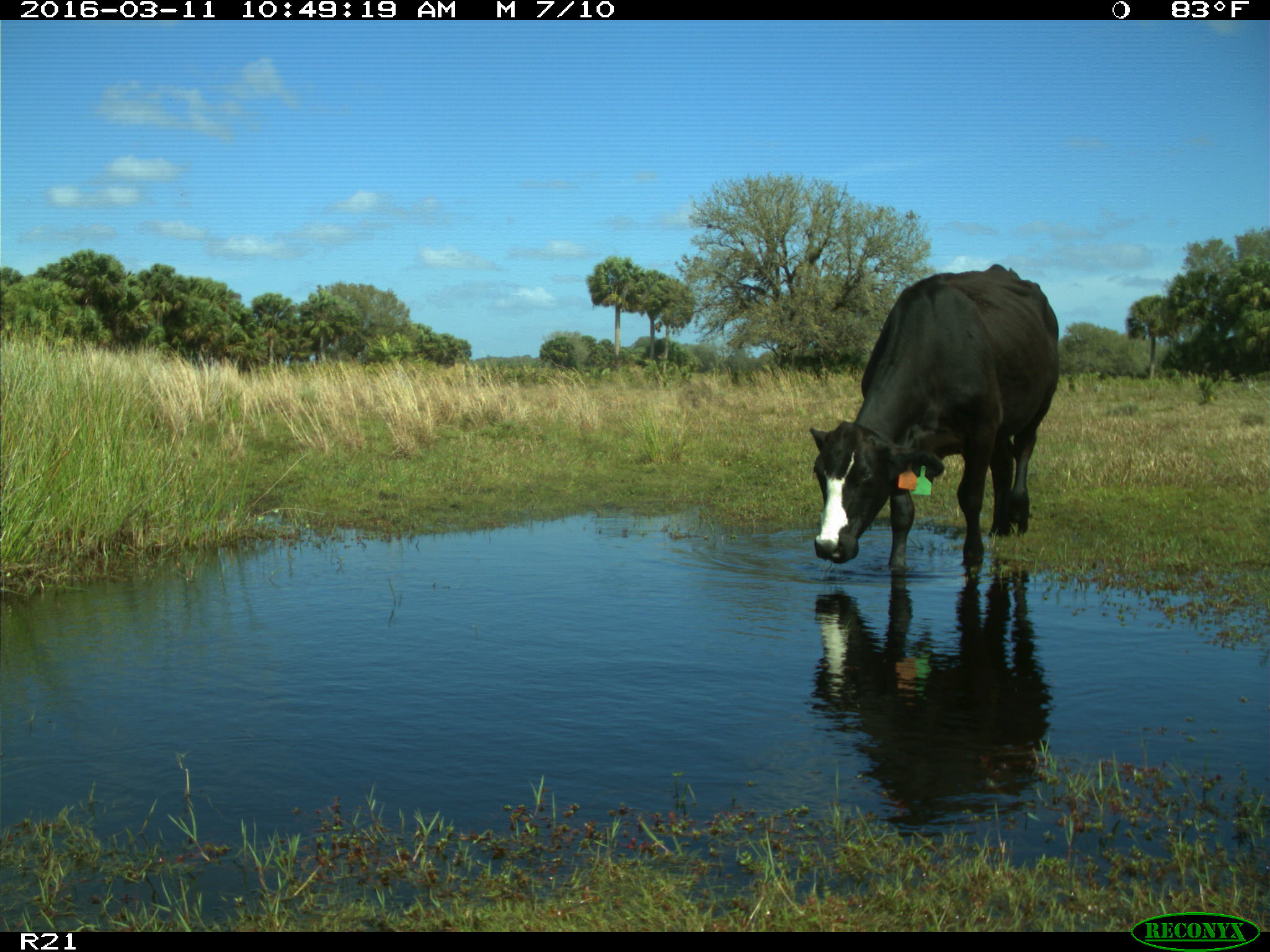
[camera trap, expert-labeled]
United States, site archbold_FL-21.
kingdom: Animalia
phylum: Chordata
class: Mammalia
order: Artiodactyla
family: Bovidae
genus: Bos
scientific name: Bos taurus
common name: domestic cow